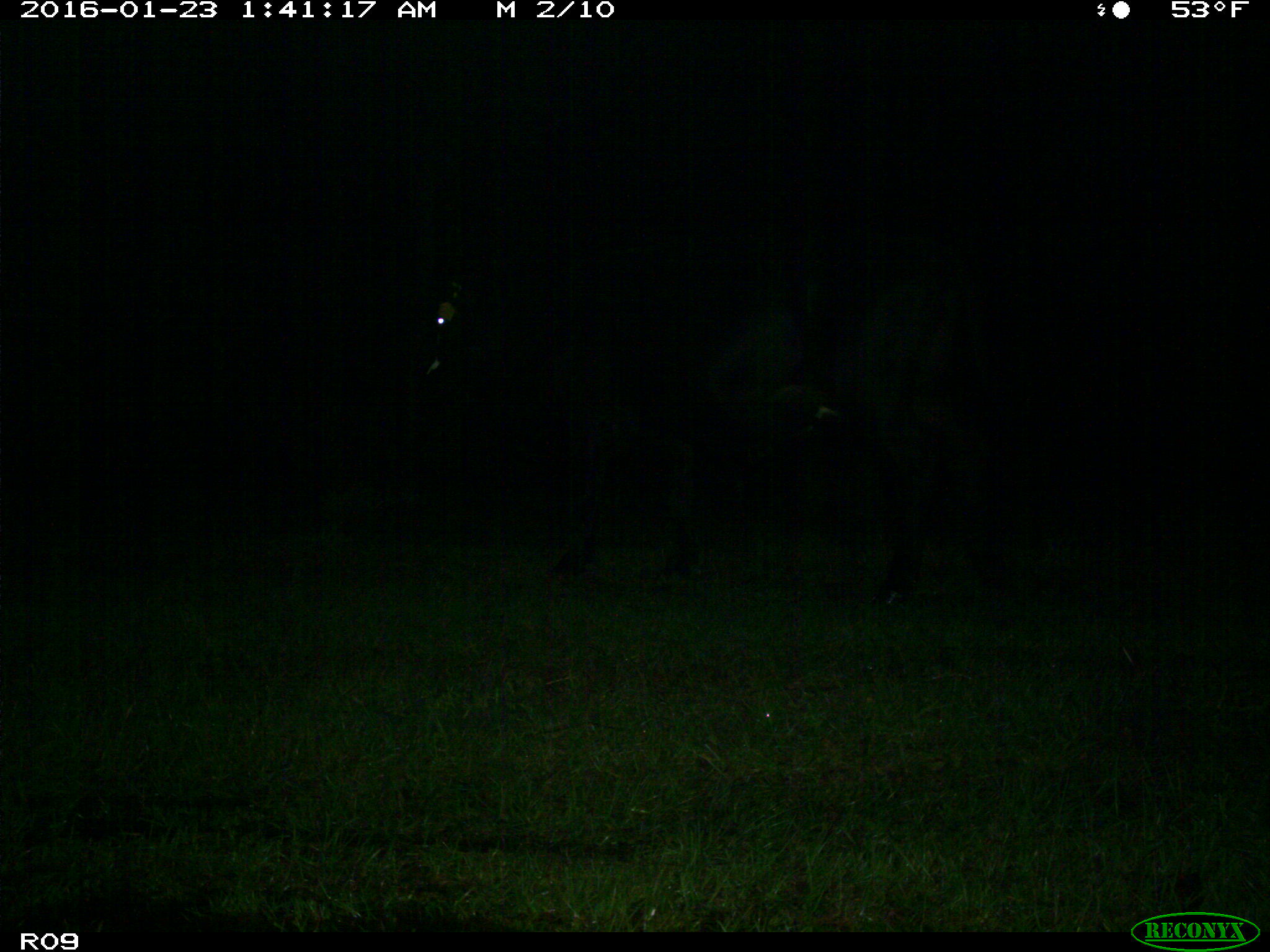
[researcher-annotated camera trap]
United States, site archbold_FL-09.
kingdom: Animalia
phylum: Chordata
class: Mammalia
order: Artiodactyla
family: Bovidae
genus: Bos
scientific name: Bos taurus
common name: domestic cow